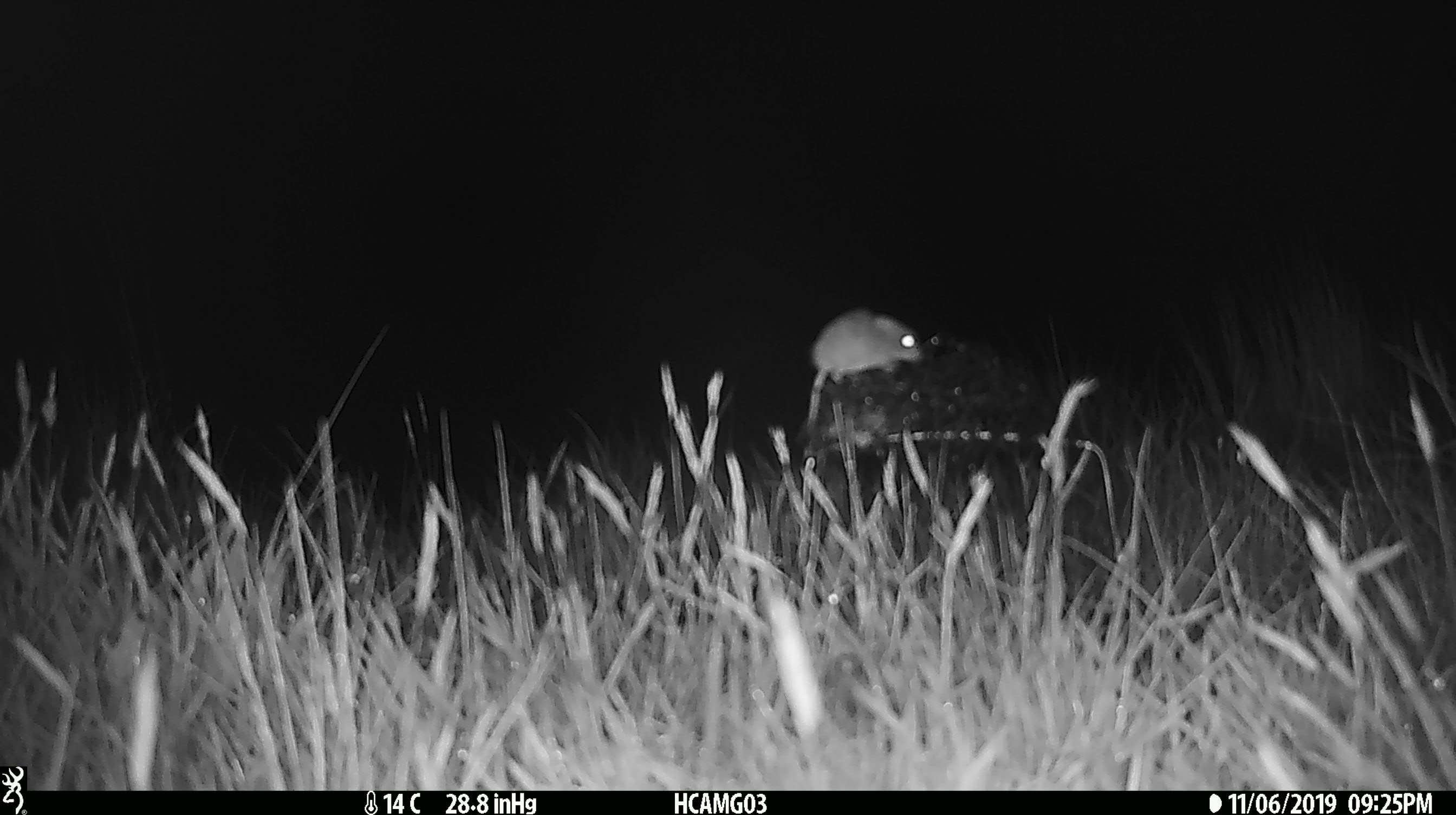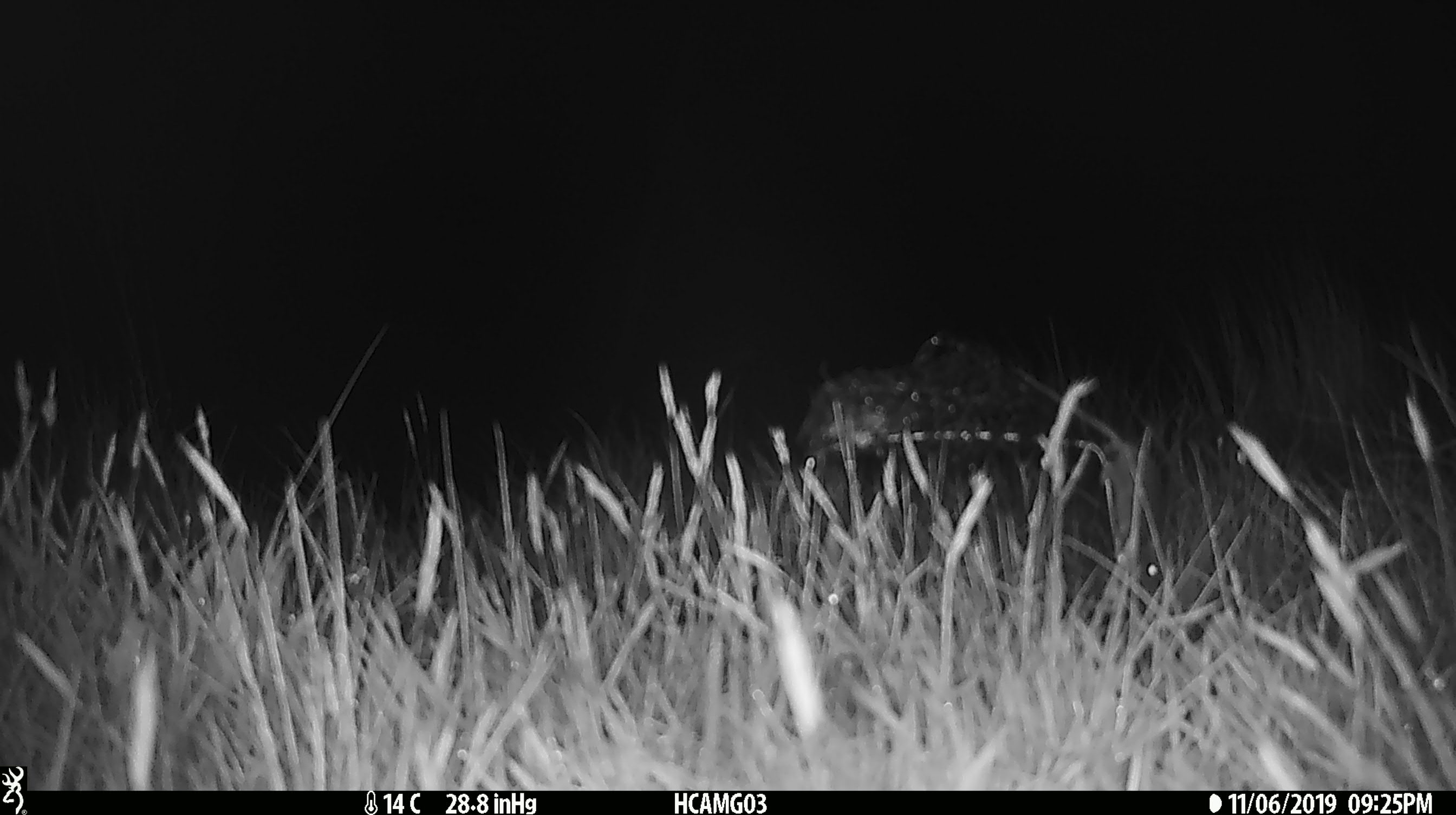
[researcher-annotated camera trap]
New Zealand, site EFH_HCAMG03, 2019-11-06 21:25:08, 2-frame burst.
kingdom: Animalia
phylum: Chordata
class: Mammalia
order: Rodentia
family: Muridae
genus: Mus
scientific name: Mus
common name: mouse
Mouse (Mus).